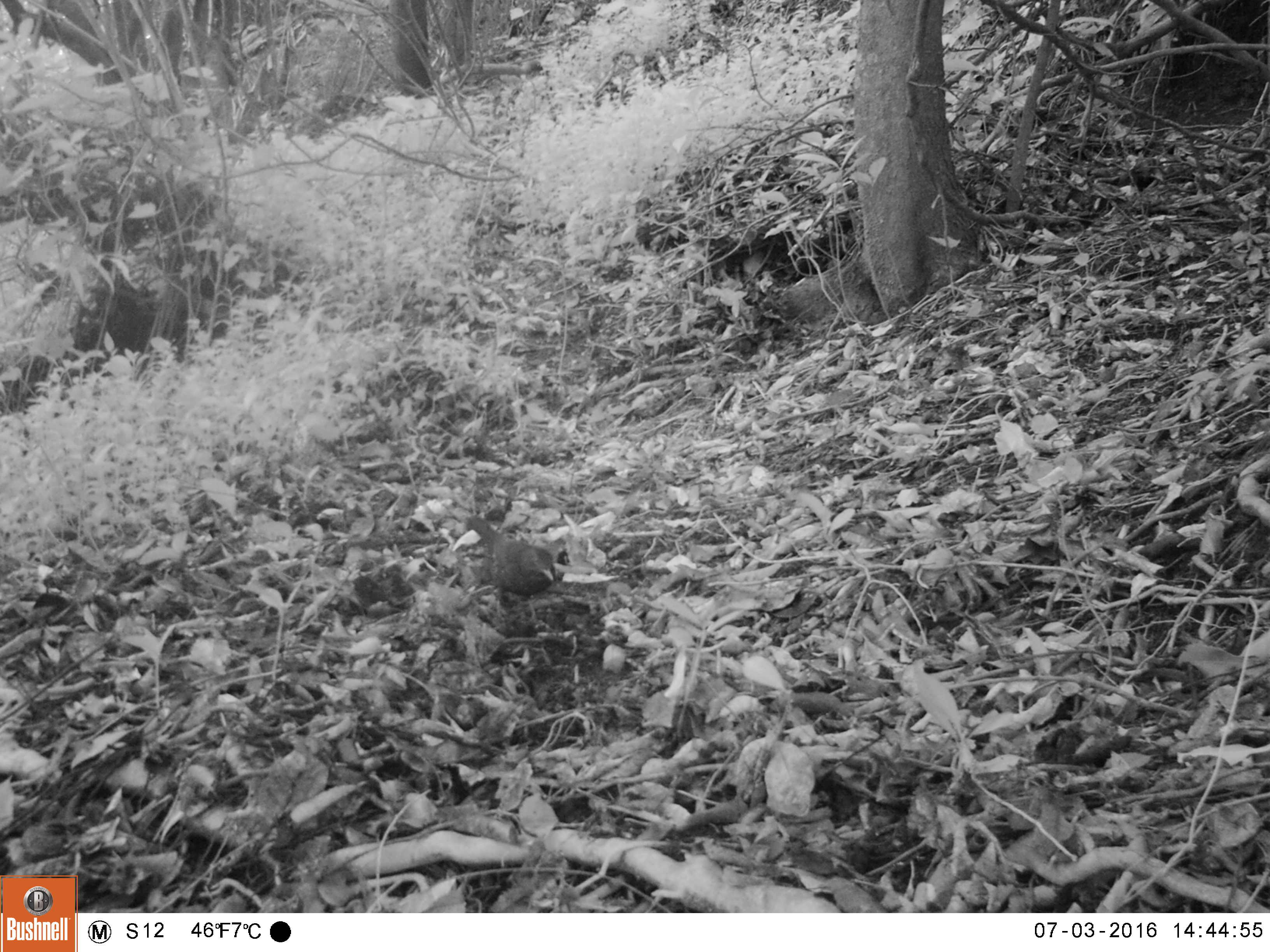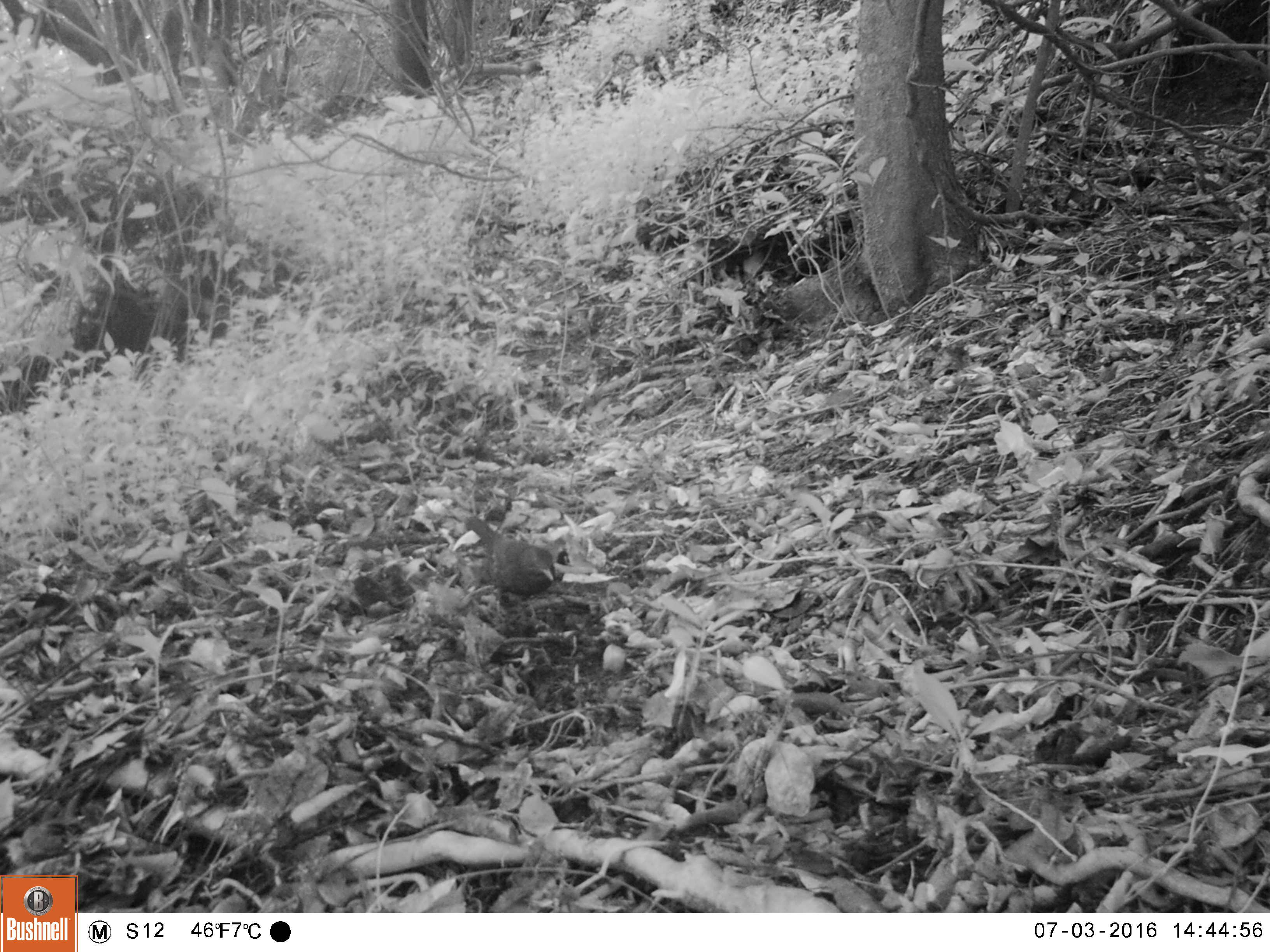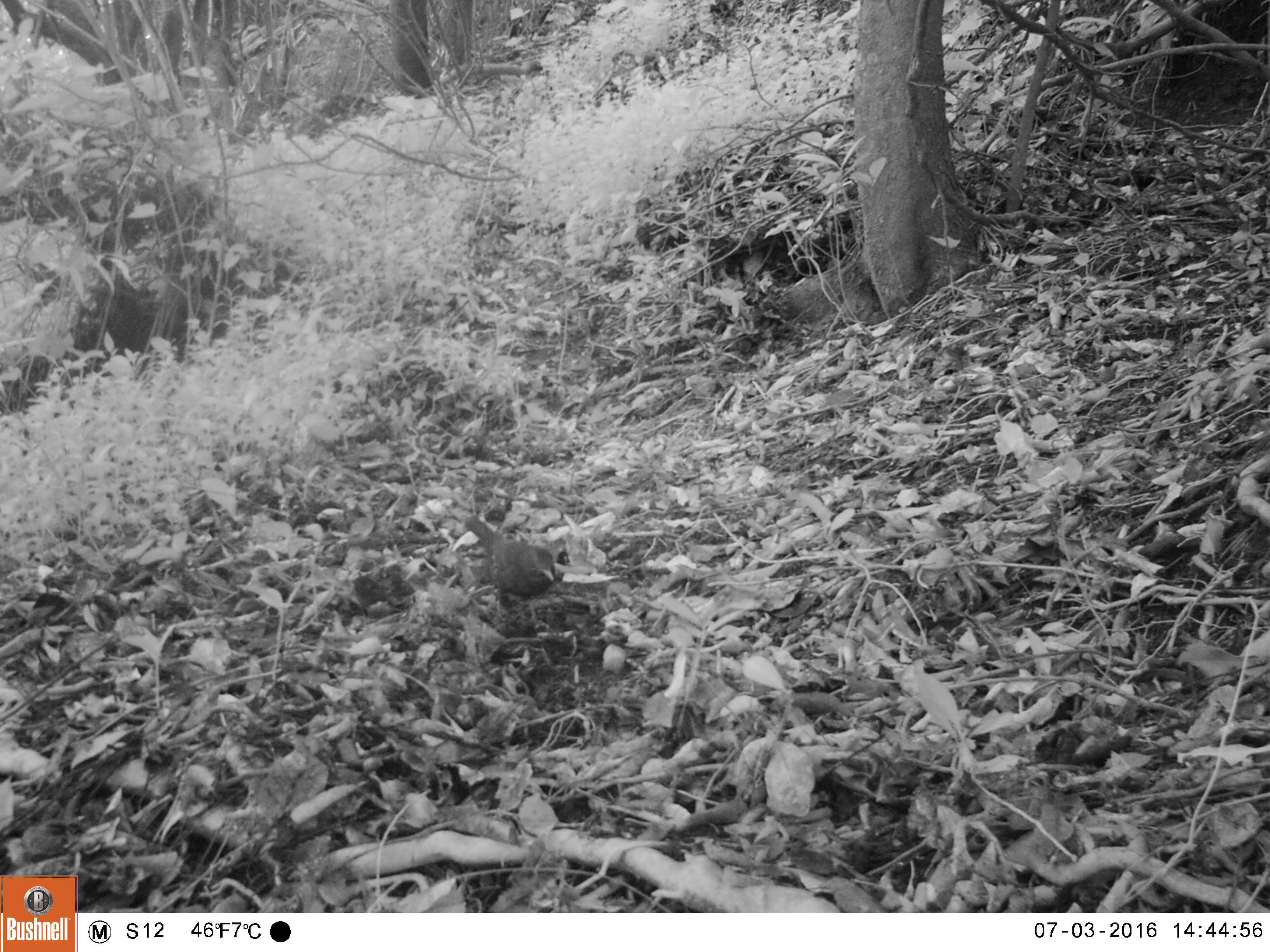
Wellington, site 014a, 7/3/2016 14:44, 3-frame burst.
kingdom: Animalia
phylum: Chordata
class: Aves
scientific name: Aves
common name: bird